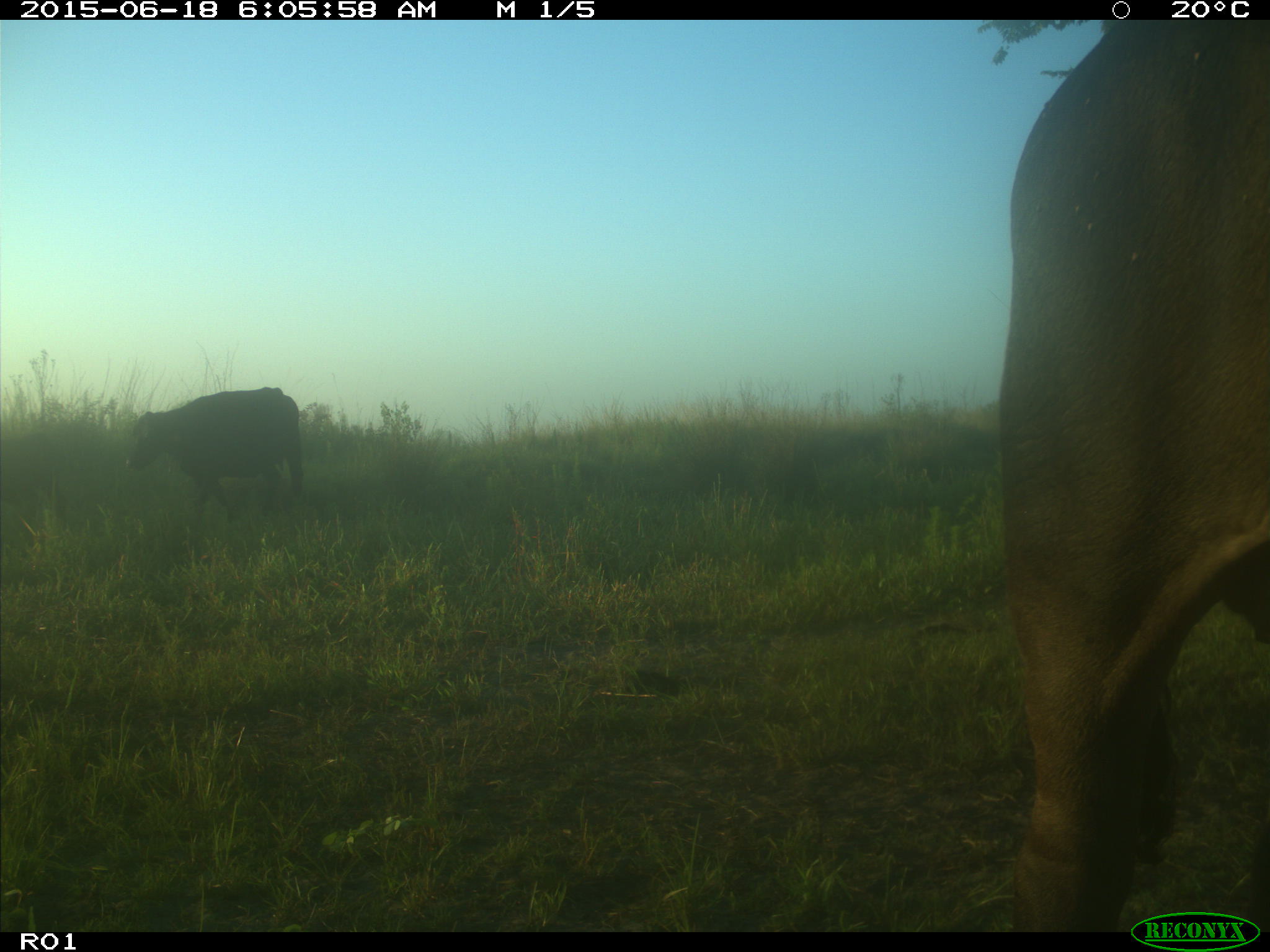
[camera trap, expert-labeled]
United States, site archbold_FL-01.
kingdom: Animalia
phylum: Chordata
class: Mammalia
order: Artiodactyla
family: Bovidae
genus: Bos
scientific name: Bos taurus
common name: domestic cow